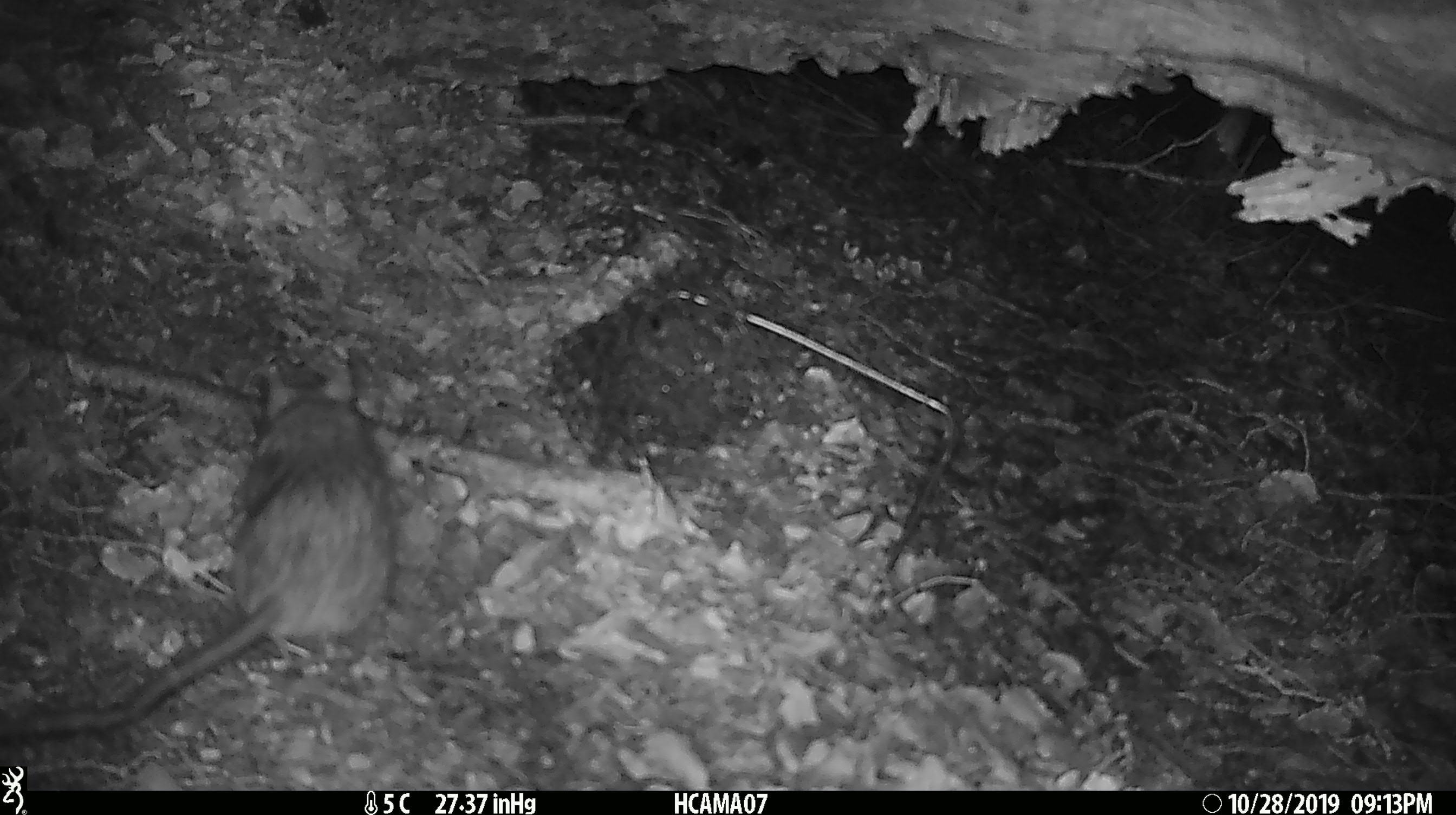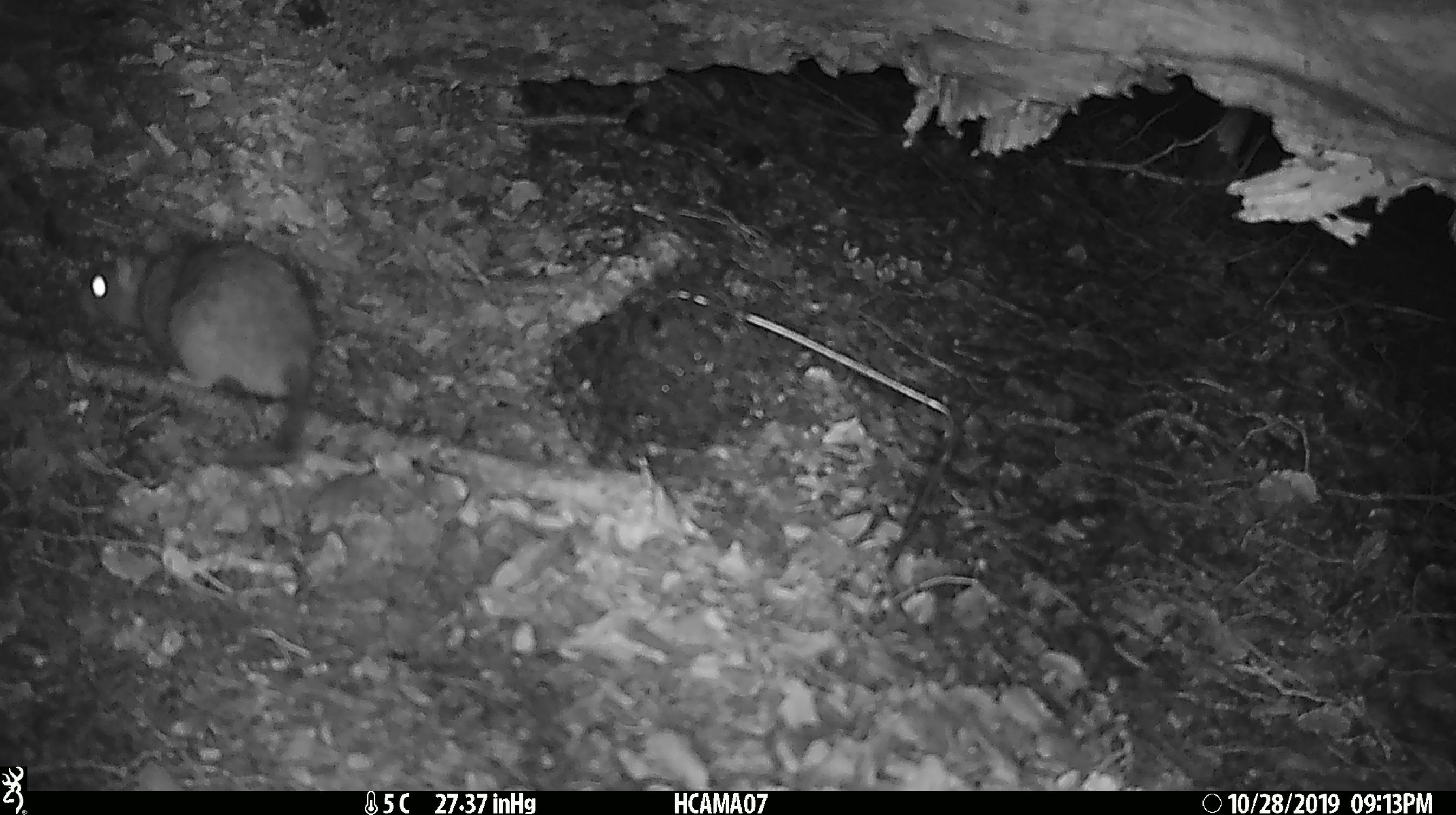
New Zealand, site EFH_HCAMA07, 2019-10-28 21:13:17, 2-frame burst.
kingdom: Animalia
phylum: Chordata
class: Mammalia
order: Rodentia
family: Muridae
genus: Rattus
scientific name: Rattus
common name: rat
Rat (Rattus).